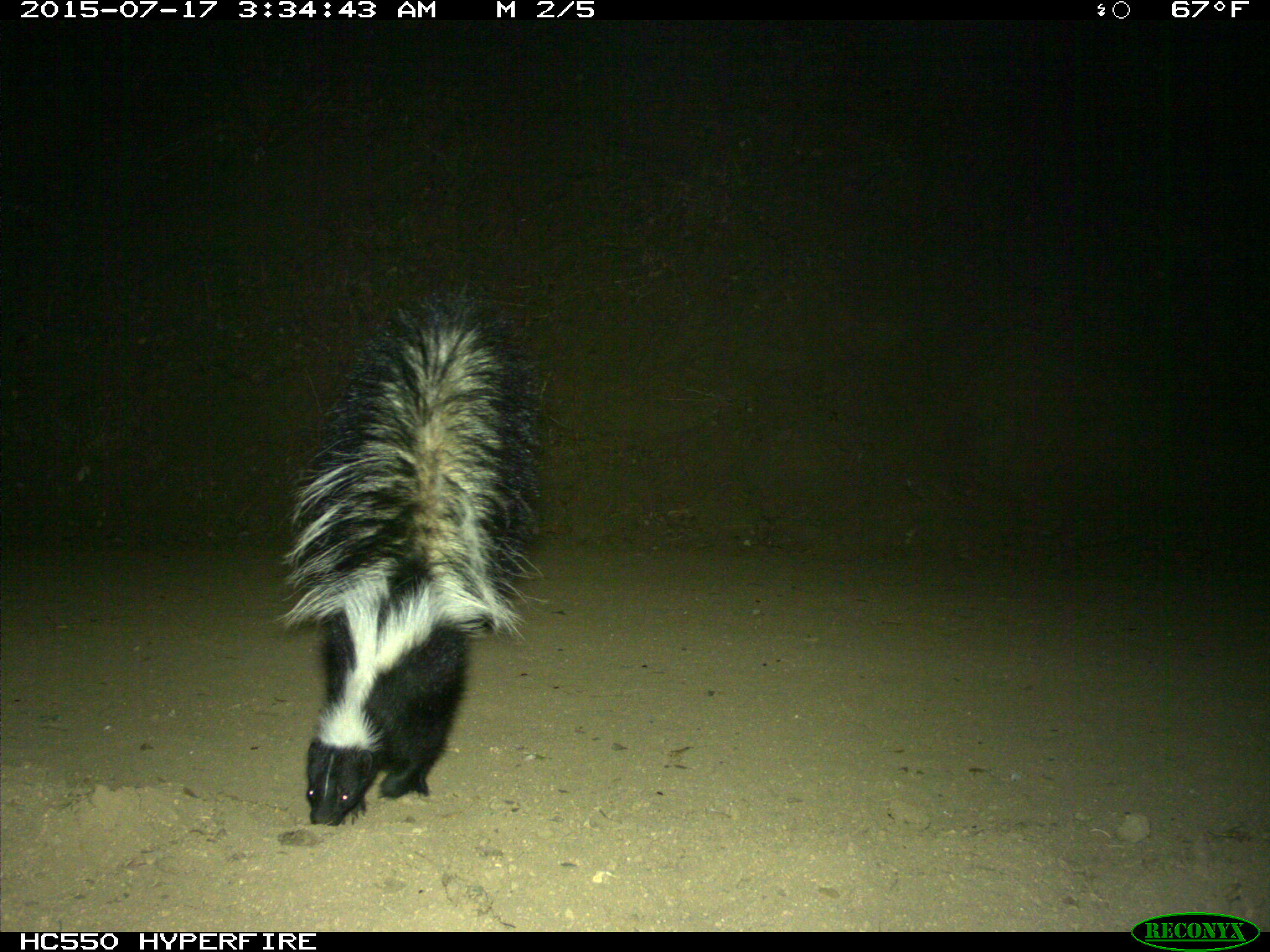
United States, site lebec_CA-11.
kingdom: Animalia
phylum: Chordata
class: Mammalia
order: Carnivora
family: Mephitidae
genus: Mephitis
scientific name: Mephitis mephitis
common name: striped skunk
Mephitis mephitis (striped skunk).